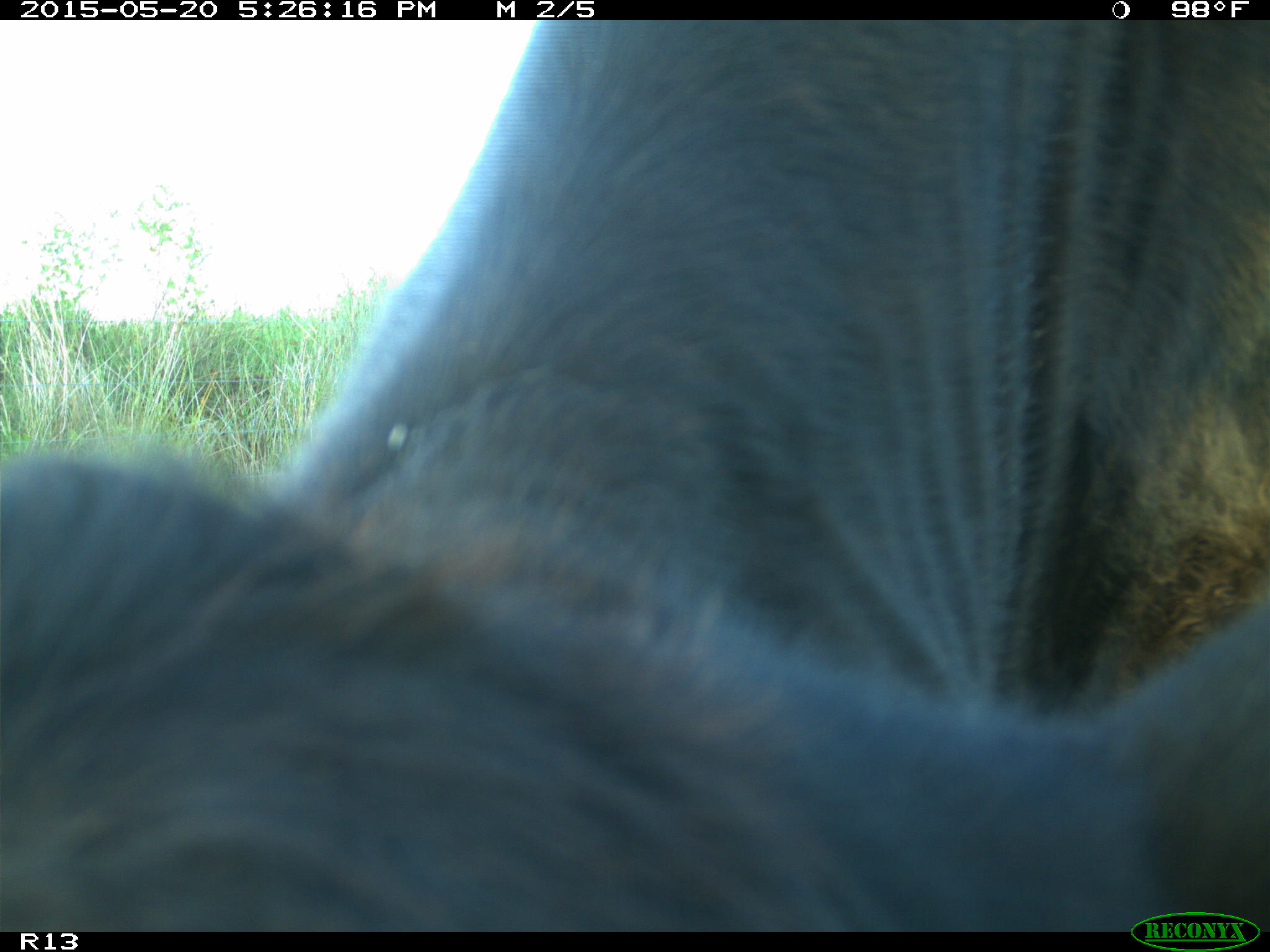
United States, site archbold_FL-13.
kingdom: Animalia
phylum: Chordata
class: Mammalia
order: Artiodactyla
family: Bovidae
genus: Bos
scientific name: Bos taurus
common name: domestic cow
Bos taurus (domestic cow).